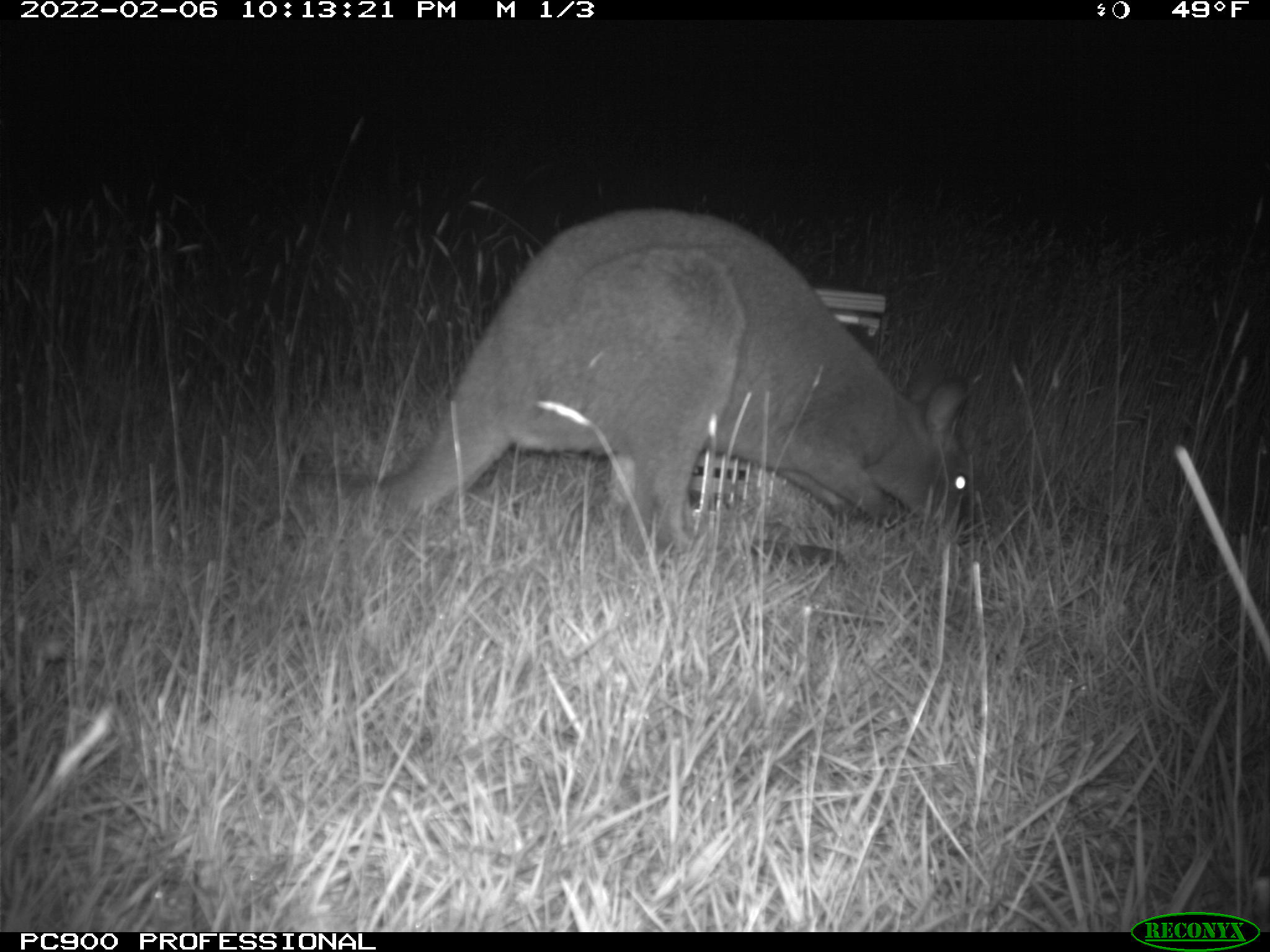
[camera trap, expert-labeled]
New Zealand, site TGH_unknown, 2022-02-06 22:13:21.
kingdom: Animalia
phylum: Chordata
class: Mammalia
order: Diprotodontia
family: Macropodidae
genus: Notamacropus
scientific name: Notamacropus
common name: wallaby